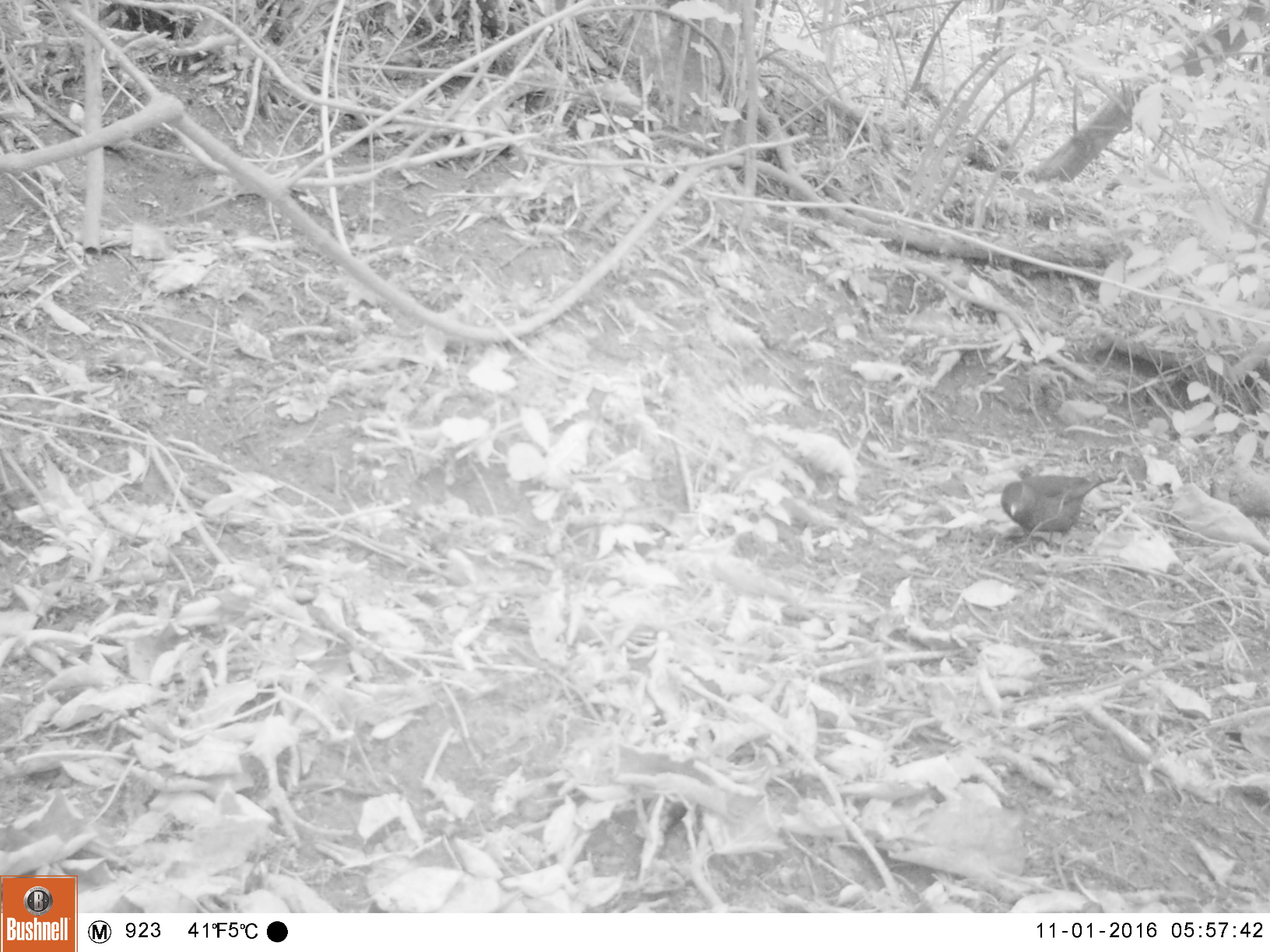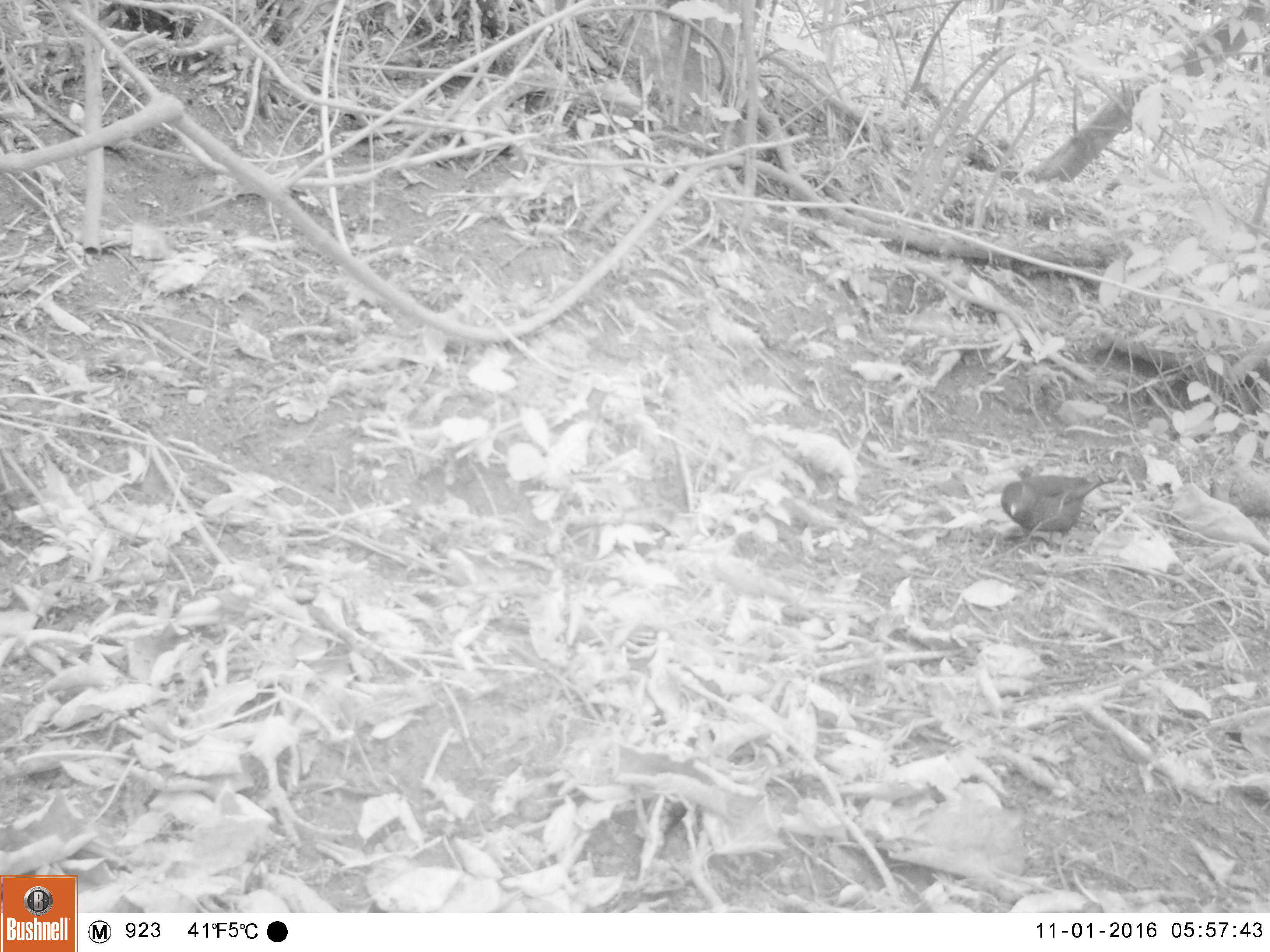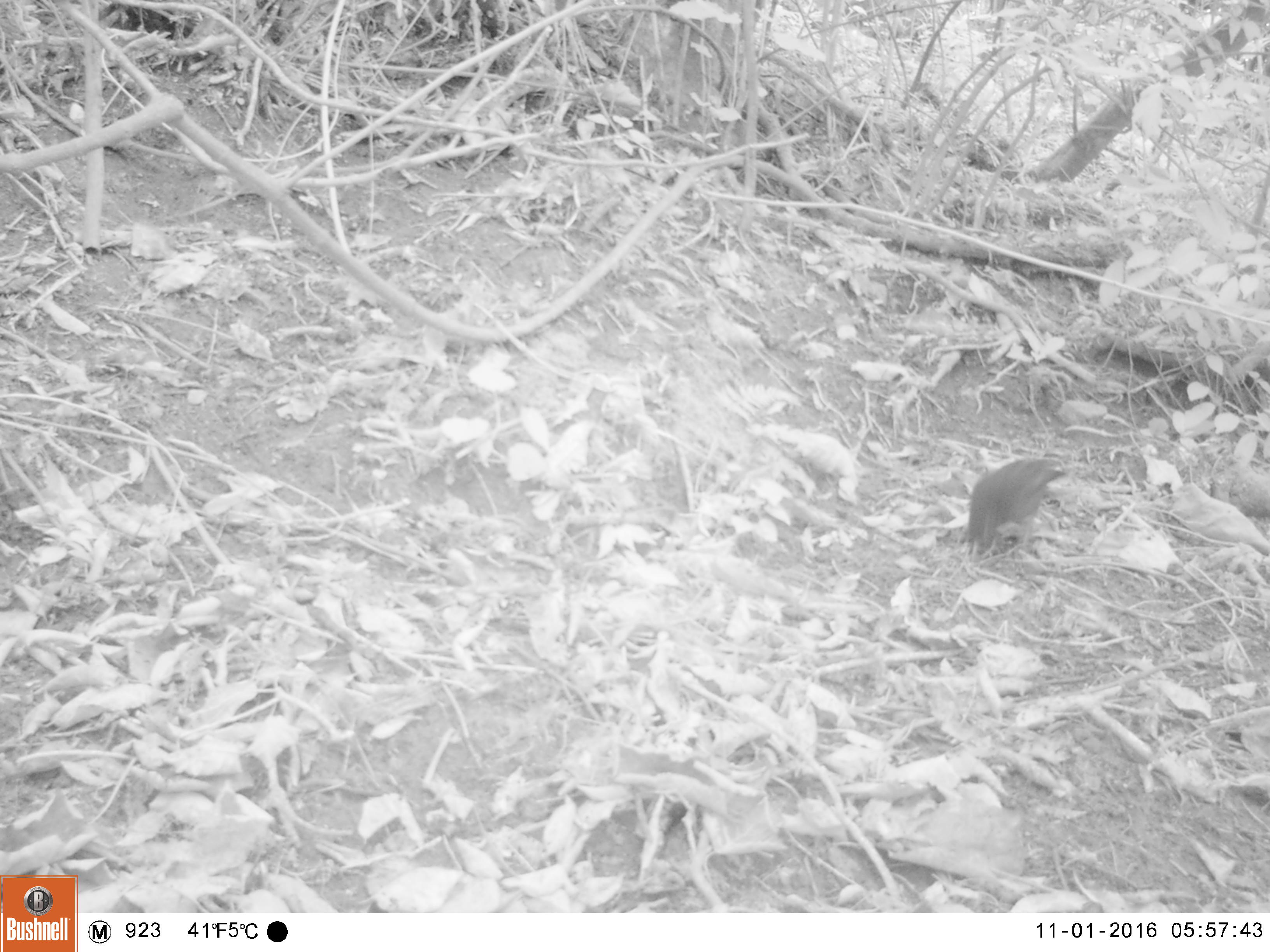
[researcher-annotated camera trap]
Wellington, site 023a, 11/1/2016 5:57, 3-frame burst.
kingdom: Animalia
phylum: Chordata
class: Aves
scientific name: Aves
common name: bird